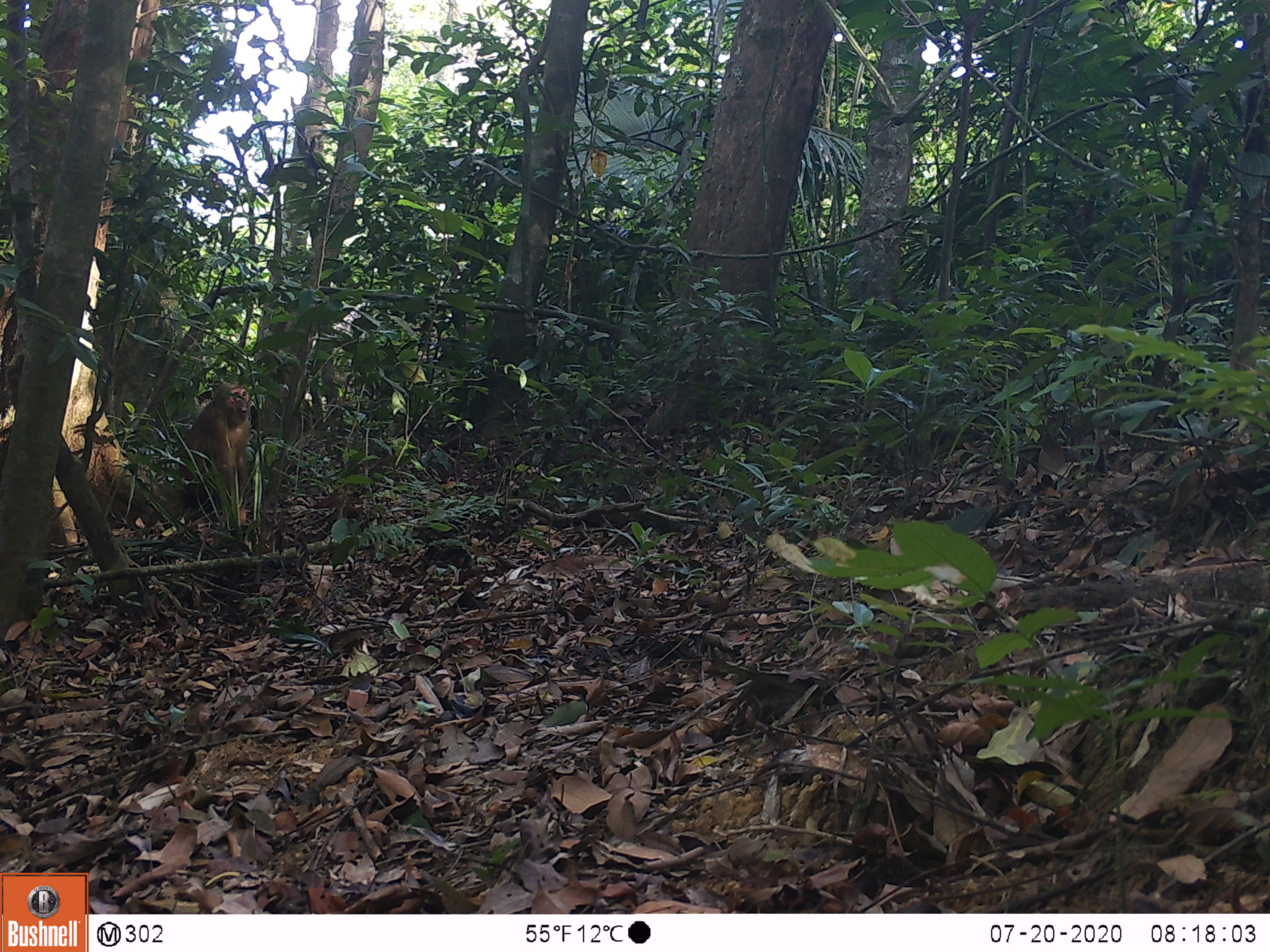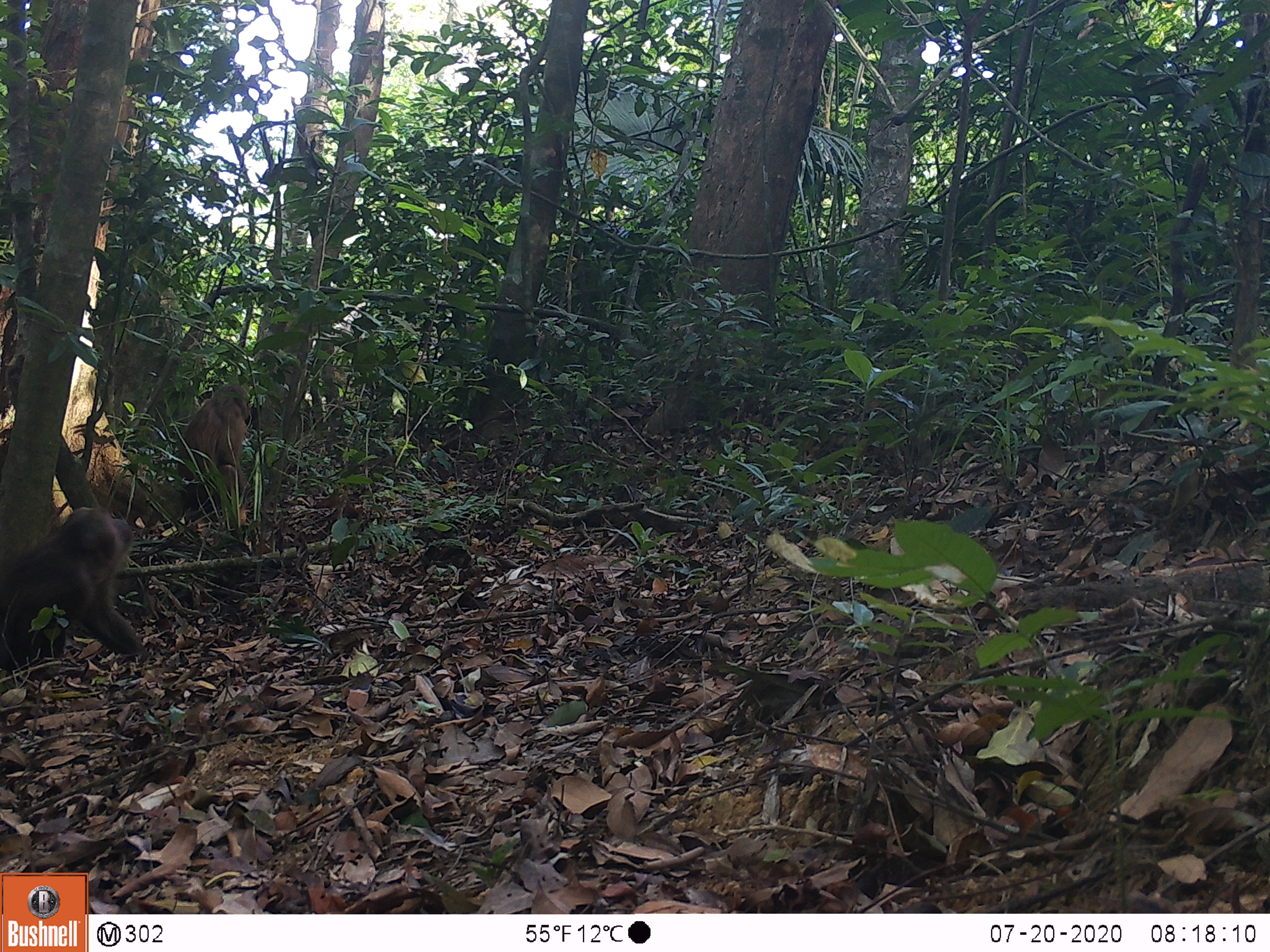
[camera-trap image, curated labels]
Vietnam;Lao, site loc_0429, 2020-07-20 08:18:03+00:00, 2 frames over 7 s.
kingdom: Animalia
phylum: Chordata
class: Mammalia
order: Primates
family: Cercopithecidae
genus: Macaca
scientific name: Macaca arctoides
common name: stump-tailed macaque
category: stump tailed macaque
Stump tailed macaque (stump-tailed macaque) (Macaca arctoides). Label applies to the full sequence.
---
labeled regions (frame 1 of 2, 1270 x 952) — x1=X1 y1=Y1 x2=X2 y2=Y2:
stump tailed macaque: x1=178 y1=383 x2=251 y2=525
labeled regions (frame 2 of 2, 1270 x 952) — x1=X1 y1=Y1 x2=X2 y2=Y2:
stump tailed macaque: x1=0 y1=506 x2=147 y2=681; x1=177 y1=383 x2=251 y2=523